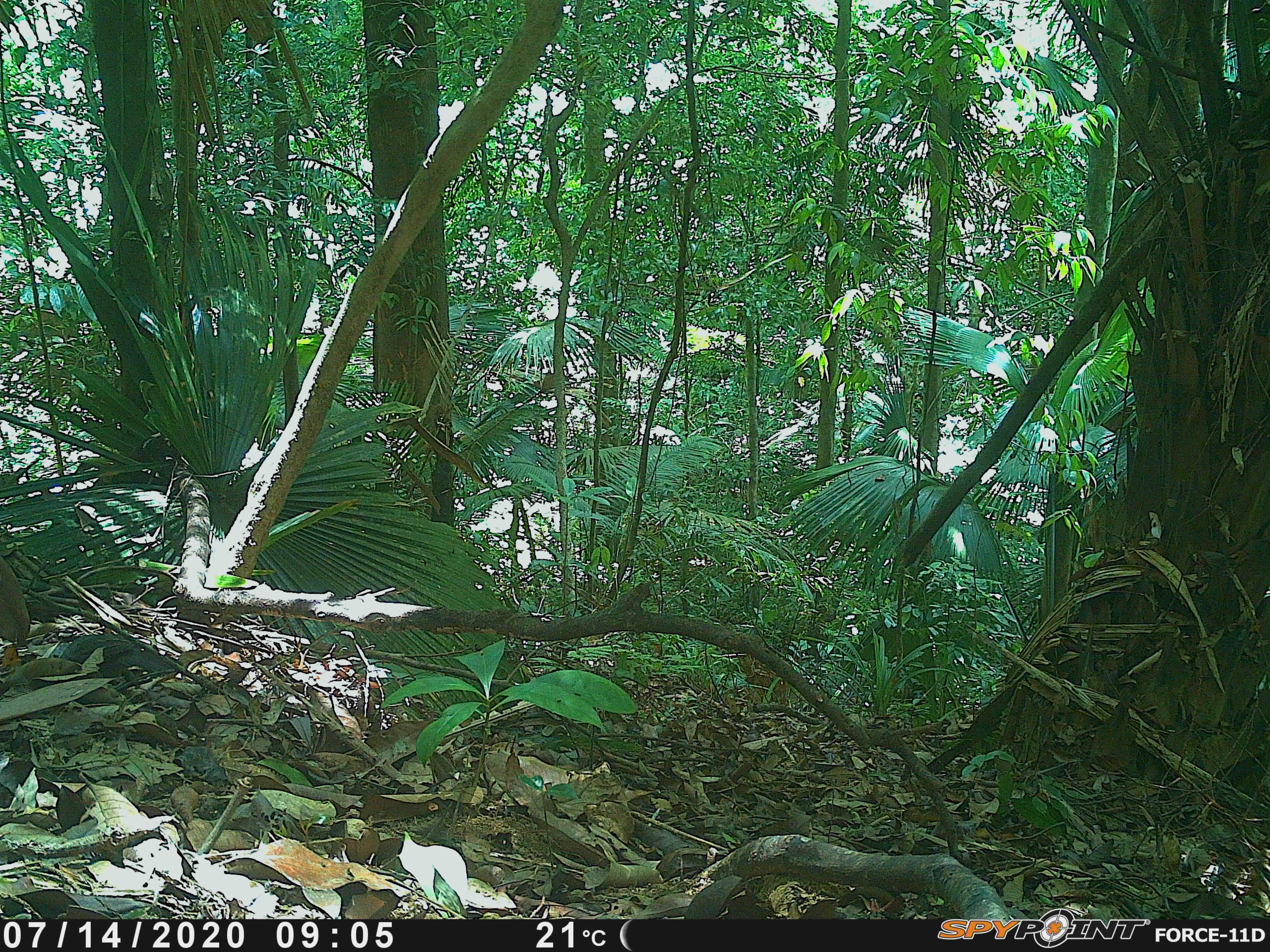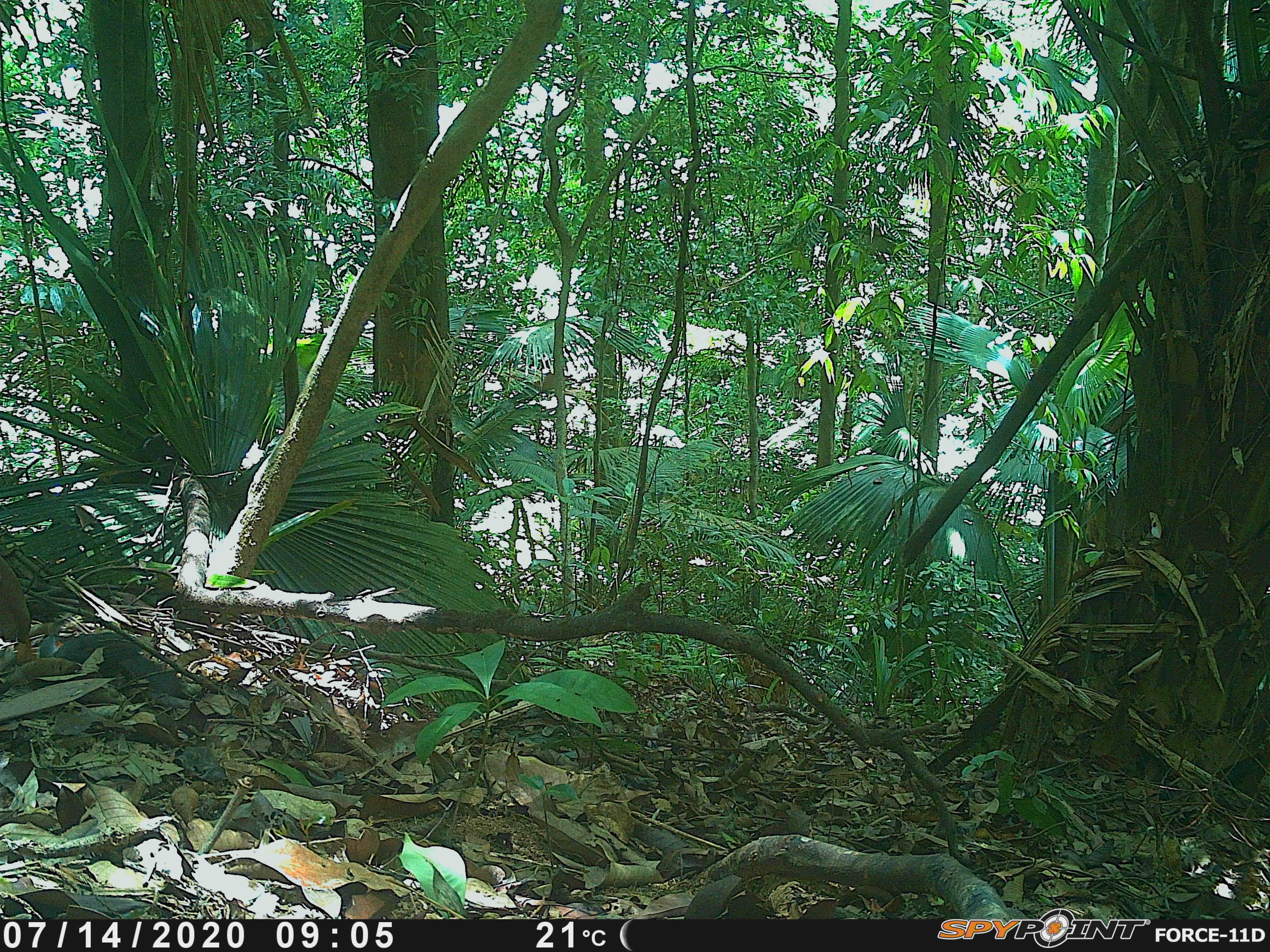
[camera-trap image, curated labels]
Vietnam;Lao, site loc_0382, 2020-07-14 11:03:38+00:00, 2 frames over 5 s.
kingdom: Animalia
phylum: Chordata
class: Aves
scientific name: Aves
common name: bird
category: unidentified bird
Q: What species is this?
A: Unidentified bird (bird) (Aves).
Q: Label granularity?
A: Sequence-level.